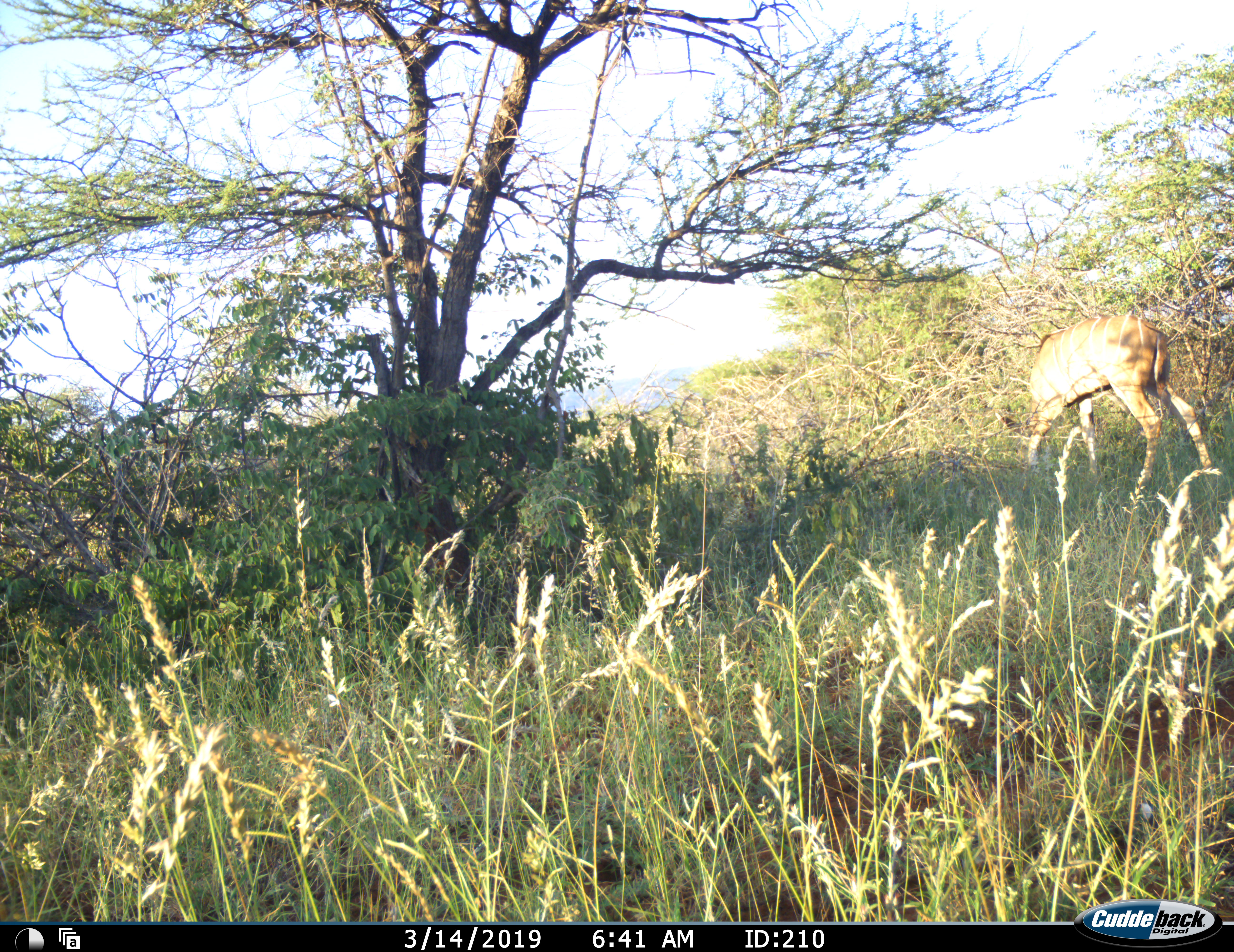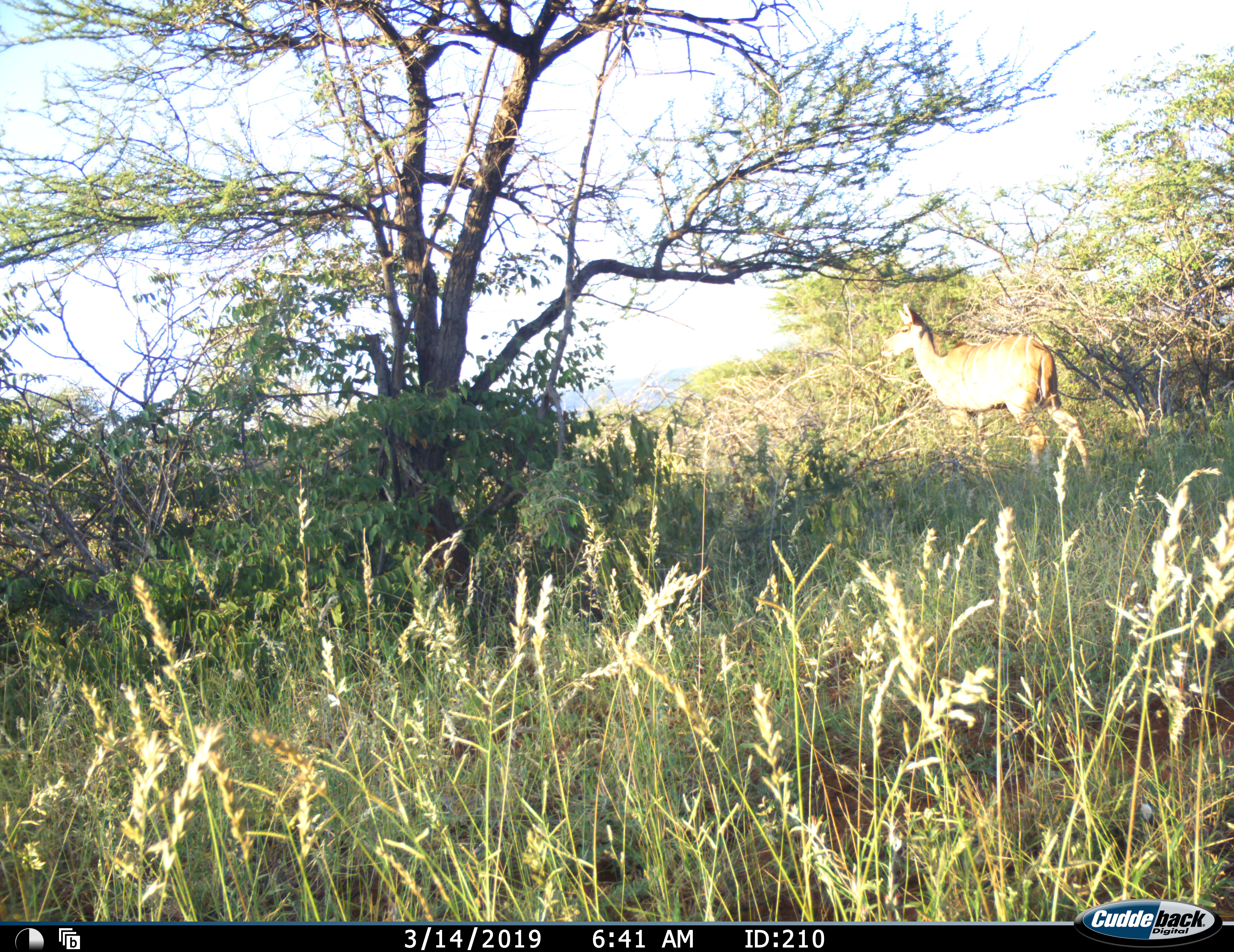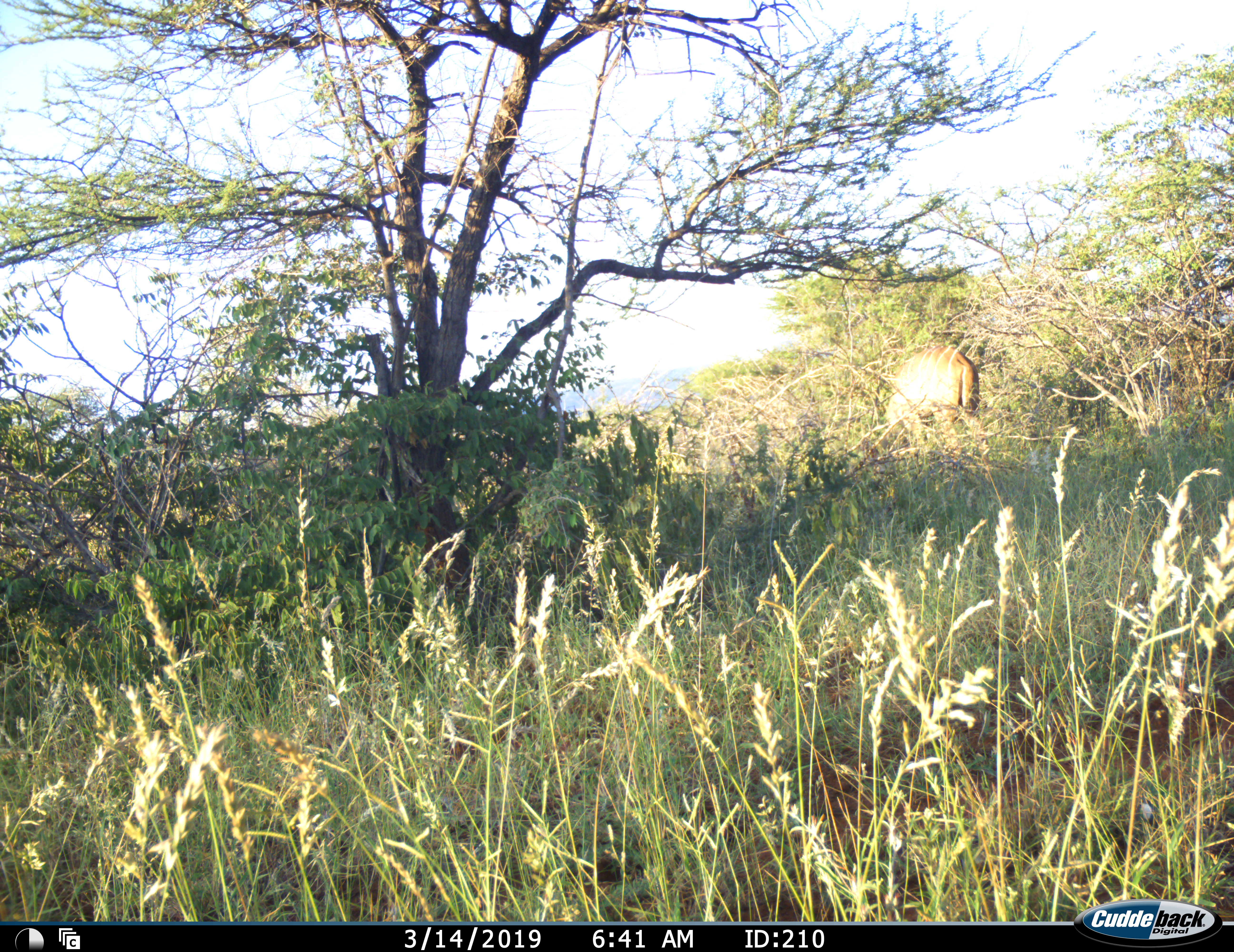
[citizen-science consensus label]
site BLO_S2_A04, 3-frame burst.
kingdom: Animalia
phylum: Chordata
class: Mammalia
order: Artiodactyla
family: Bovidae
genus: Tragelaphus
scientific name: Tragelaphus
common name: kudu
Kudu (Tragelaphus), count 1. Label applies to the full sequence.